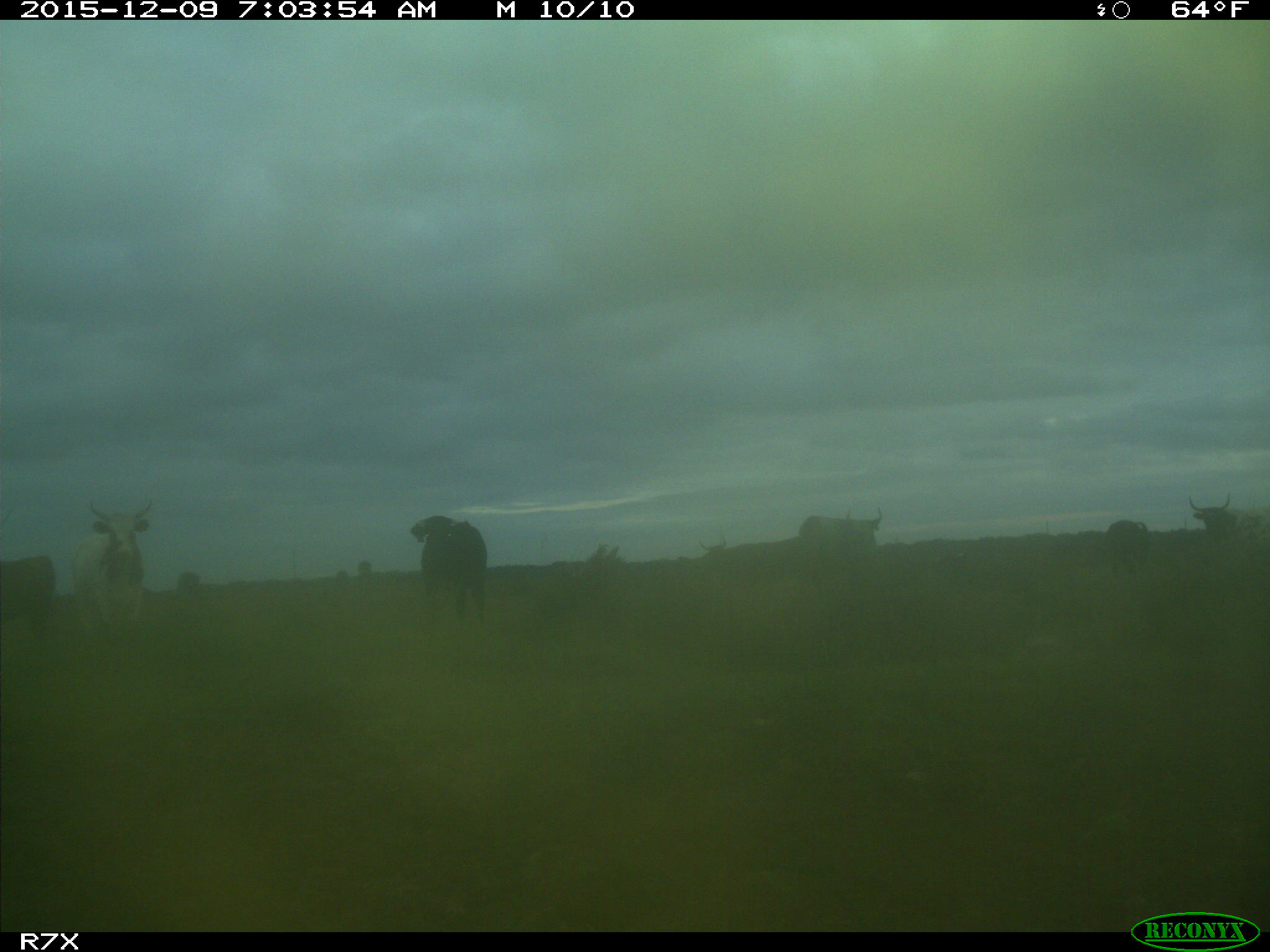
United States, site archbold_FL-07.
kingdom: Animalia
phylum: Chordata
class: Mammalia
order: Artiodactyla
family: Bovidae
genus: Bos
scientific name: Bos taurus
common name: domestic cow